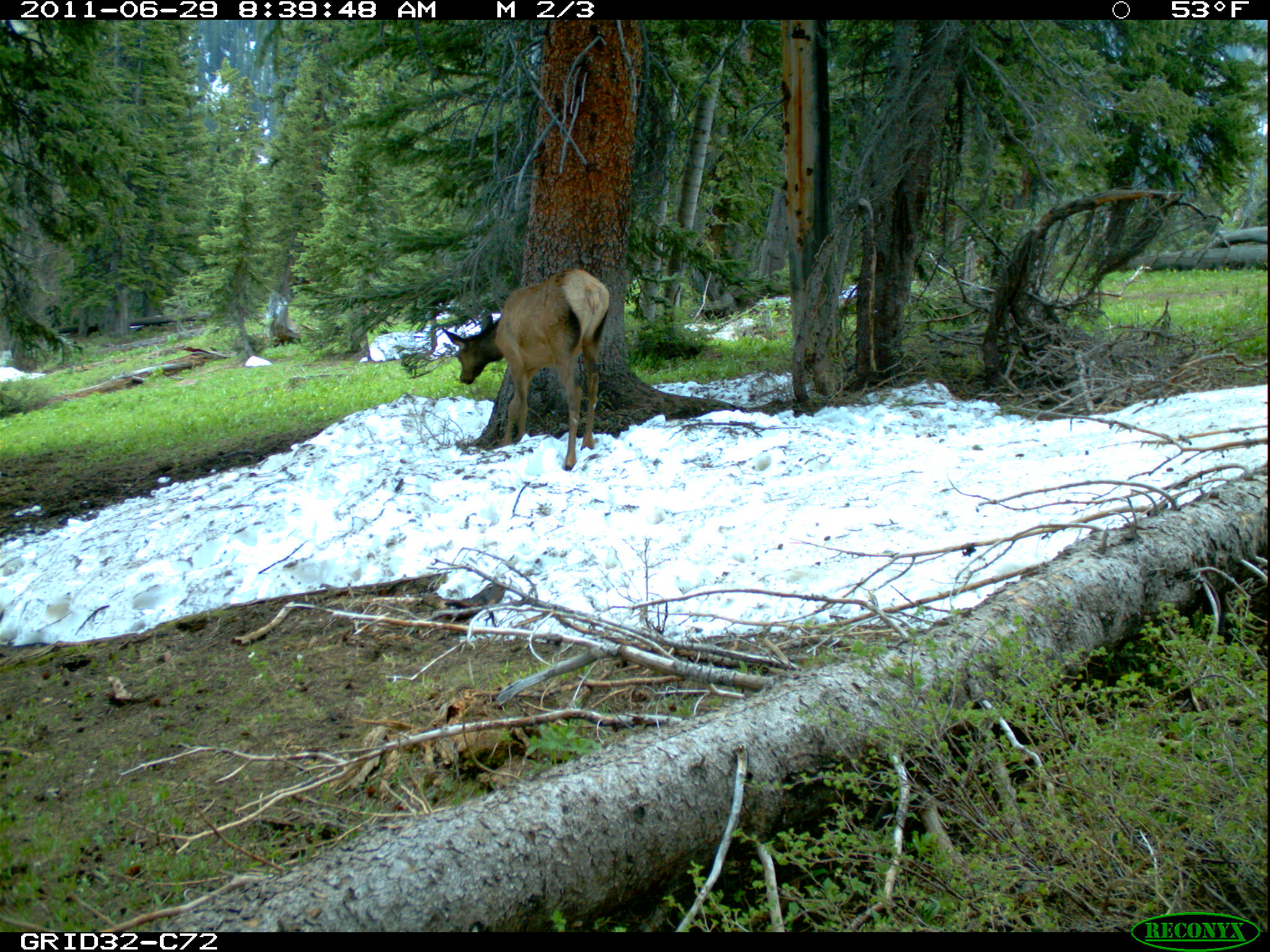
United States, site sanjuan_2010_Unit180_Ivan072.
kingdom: Animalia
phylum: Chordata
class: Mammalia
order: Artiodactyla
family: Cervidae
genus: Cervus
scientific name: Cervus elaphus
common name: red deer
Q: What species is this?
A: Cervus elaphus (red deer).